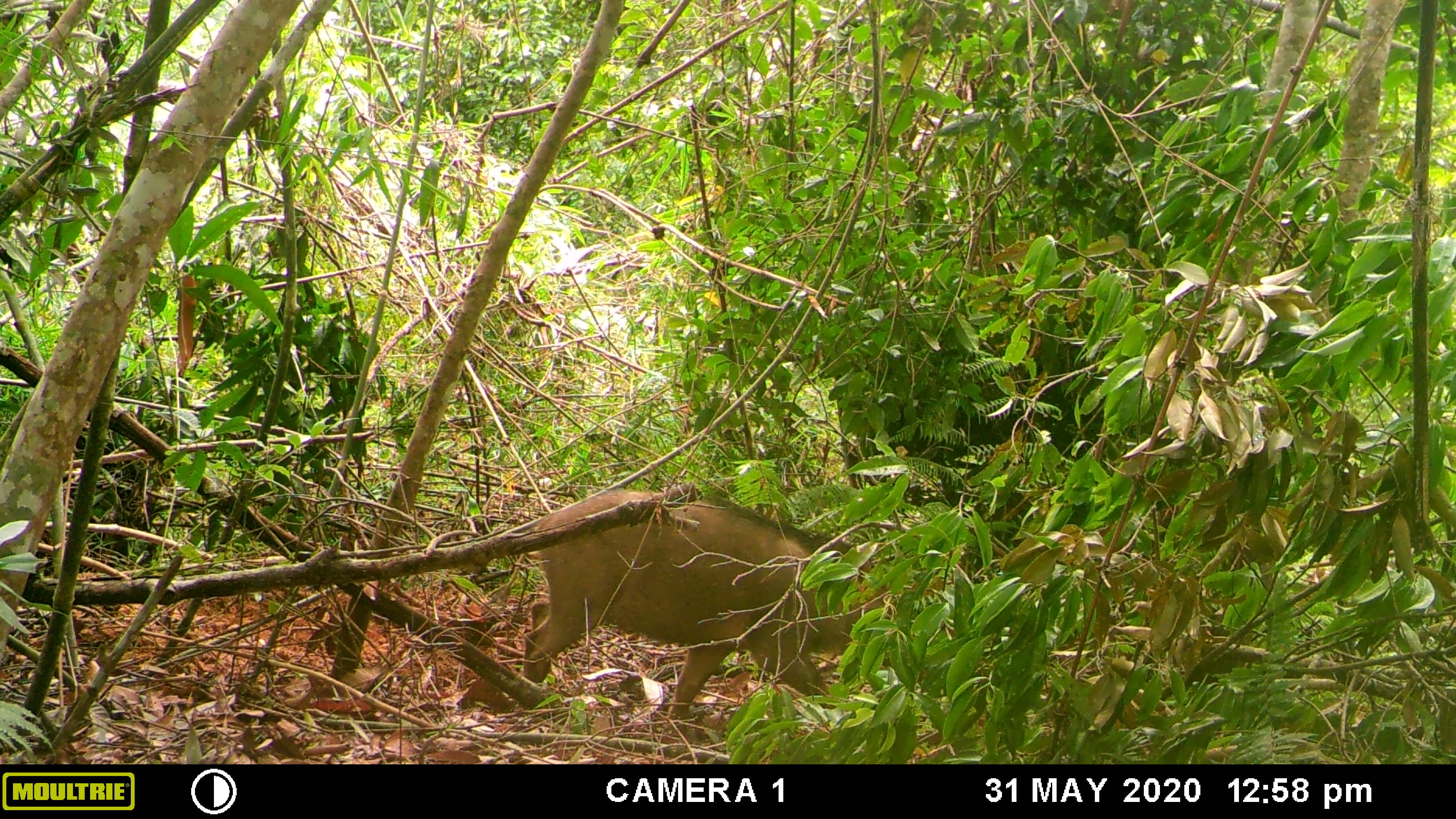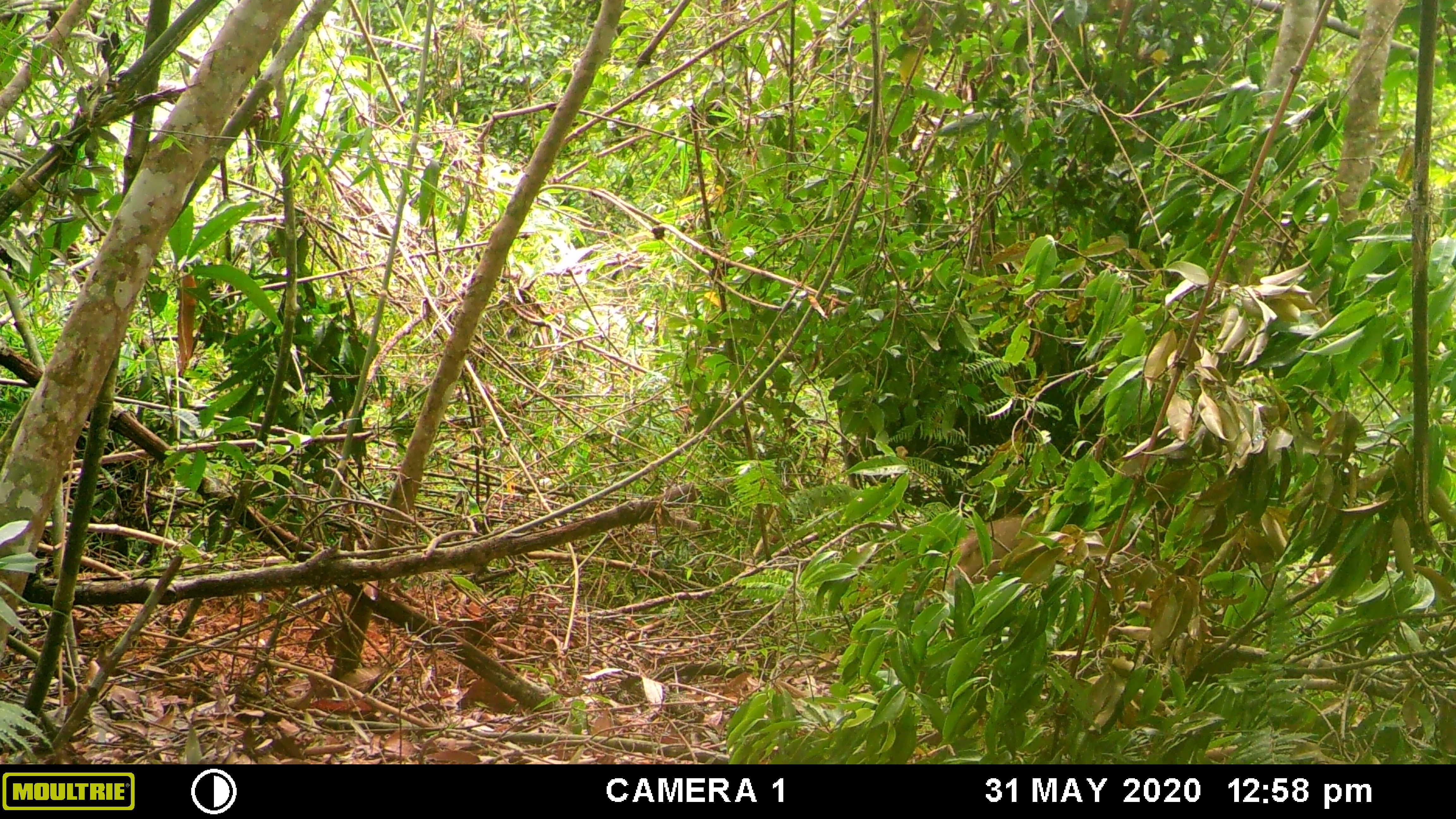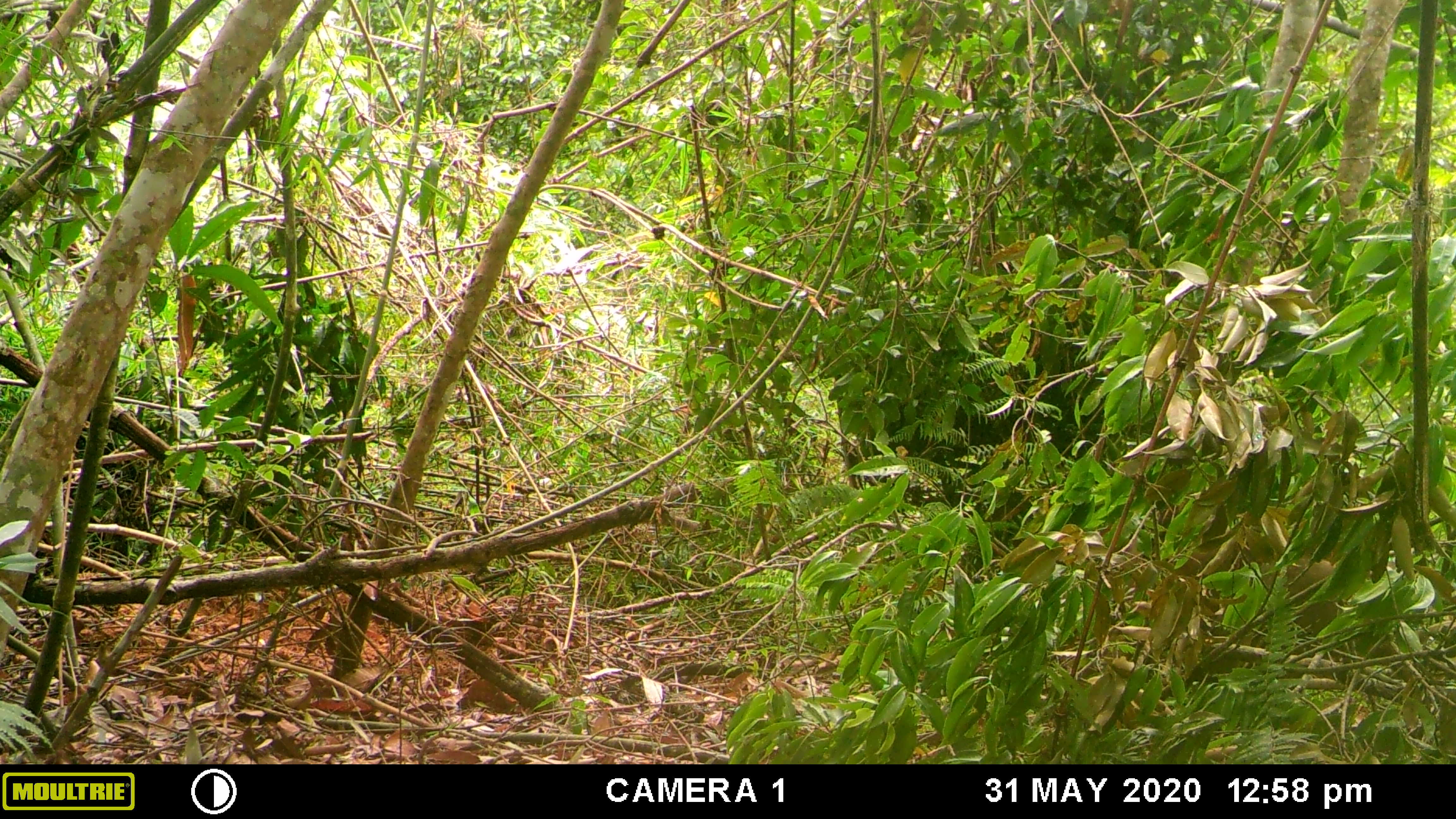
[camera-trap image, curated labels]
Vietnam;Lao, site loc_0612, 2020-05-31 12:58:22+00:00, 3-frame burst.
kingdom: Animalia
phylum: Chordata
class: Mammalia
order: Artiodactyla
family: Suidae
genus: Sus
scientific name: Sus scrofa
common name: eurasian wild pig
Eurasian wild pig (Sus scrofa). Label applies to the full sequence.